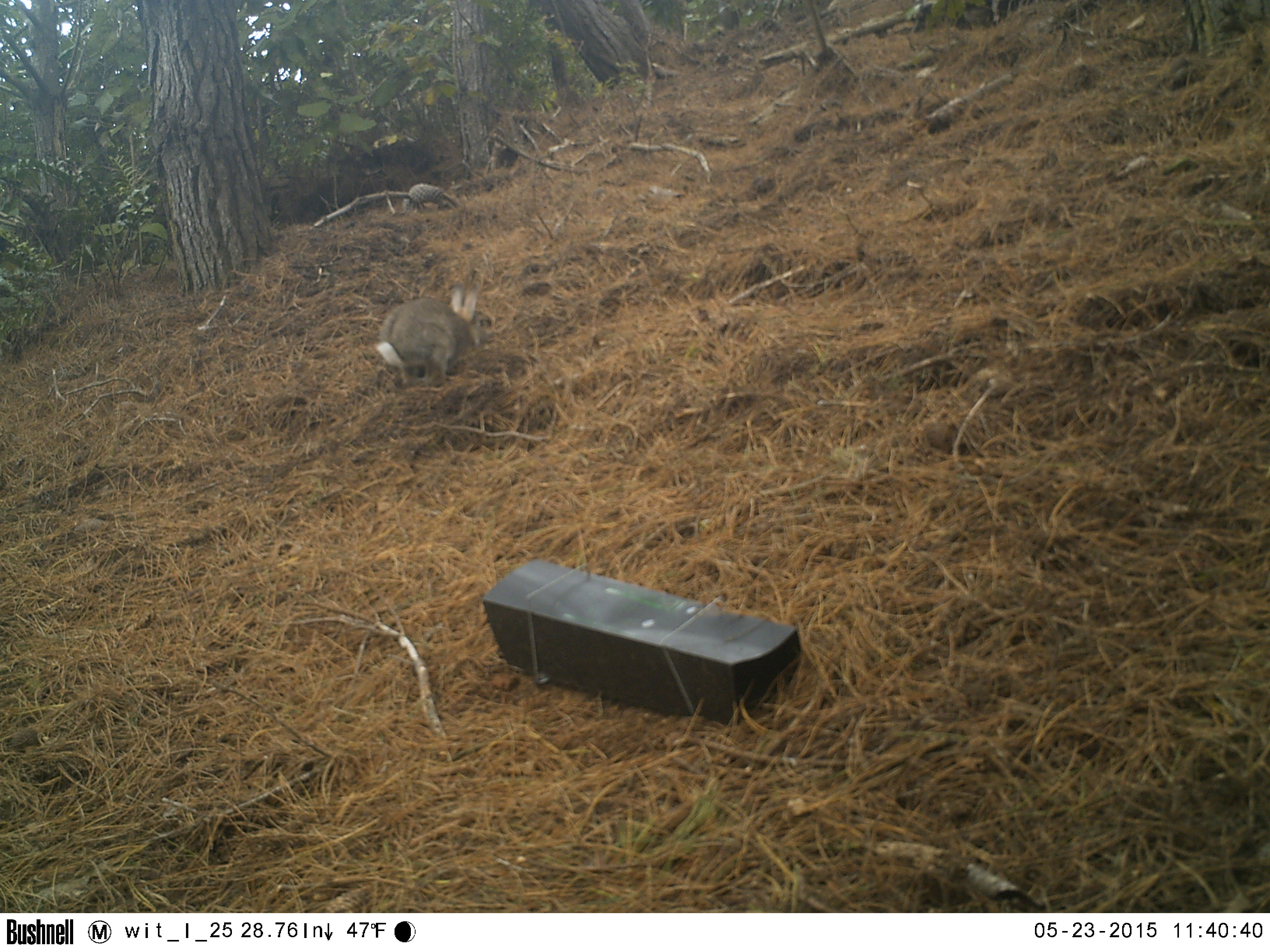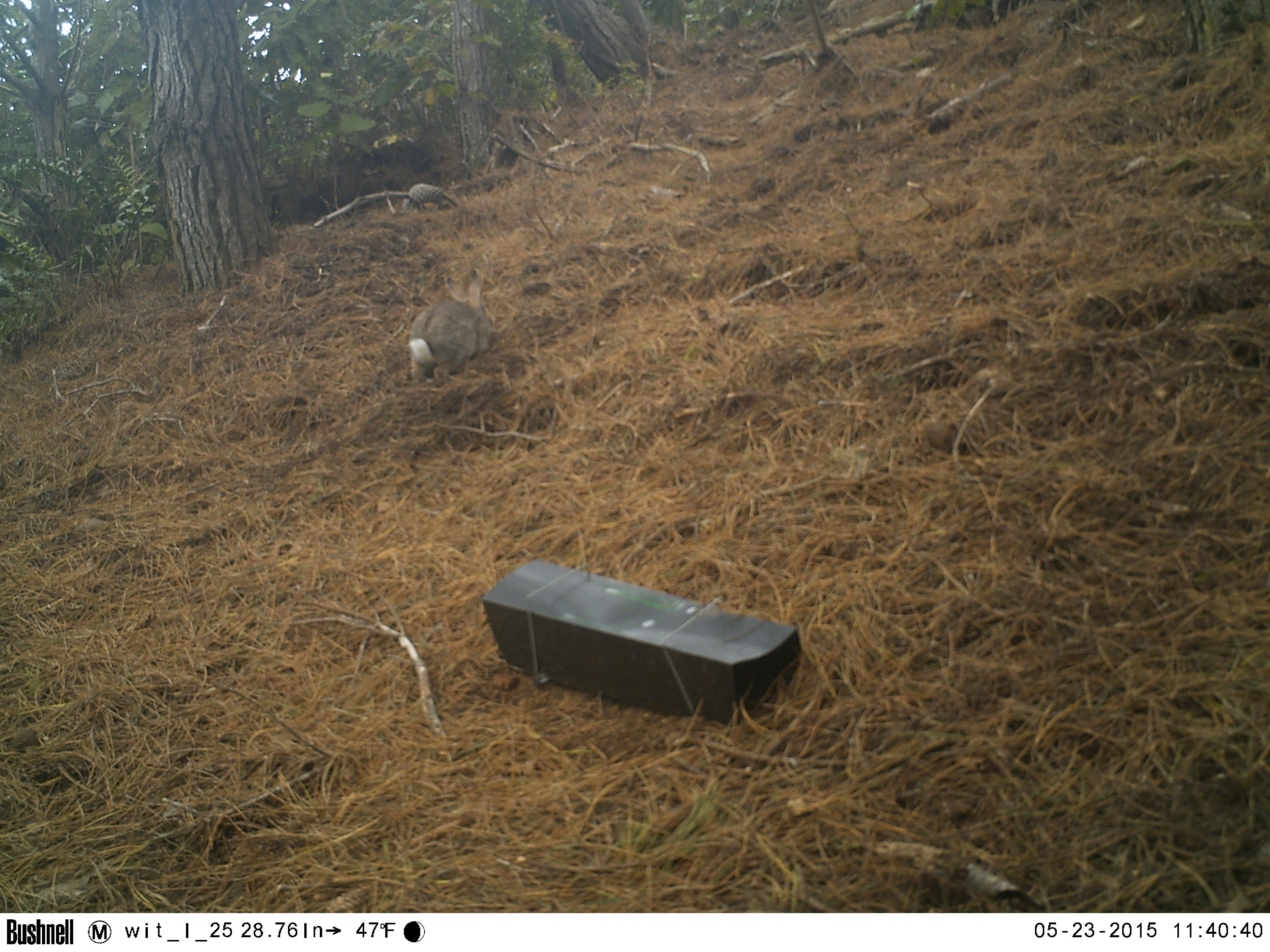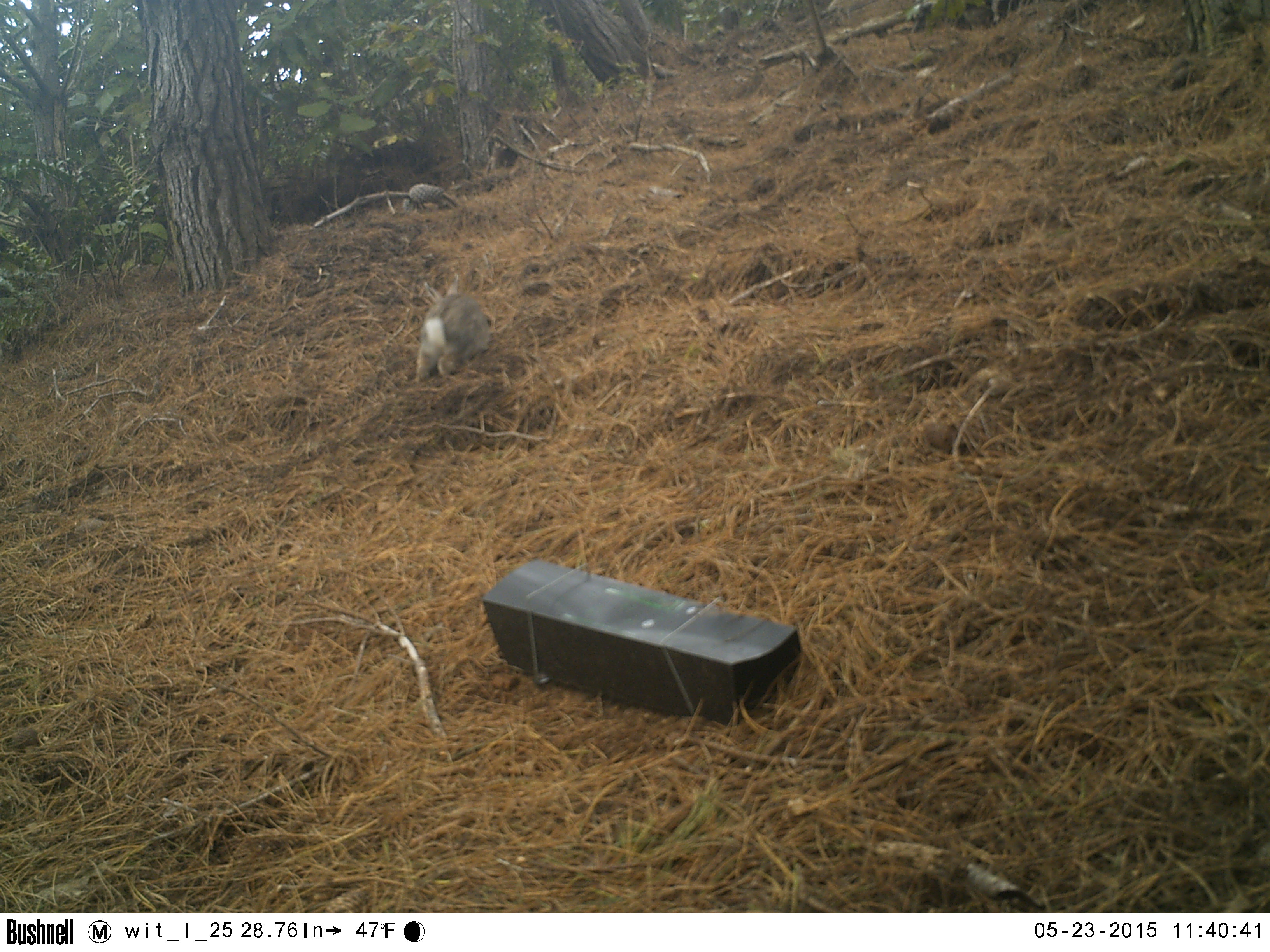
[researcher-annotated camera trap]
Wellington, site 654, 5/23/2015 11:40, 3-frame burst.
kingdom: Animalia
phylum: Chordata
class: Mammalia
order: Lagomorpha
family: Leporidae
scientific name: Leporidae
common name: rabbit